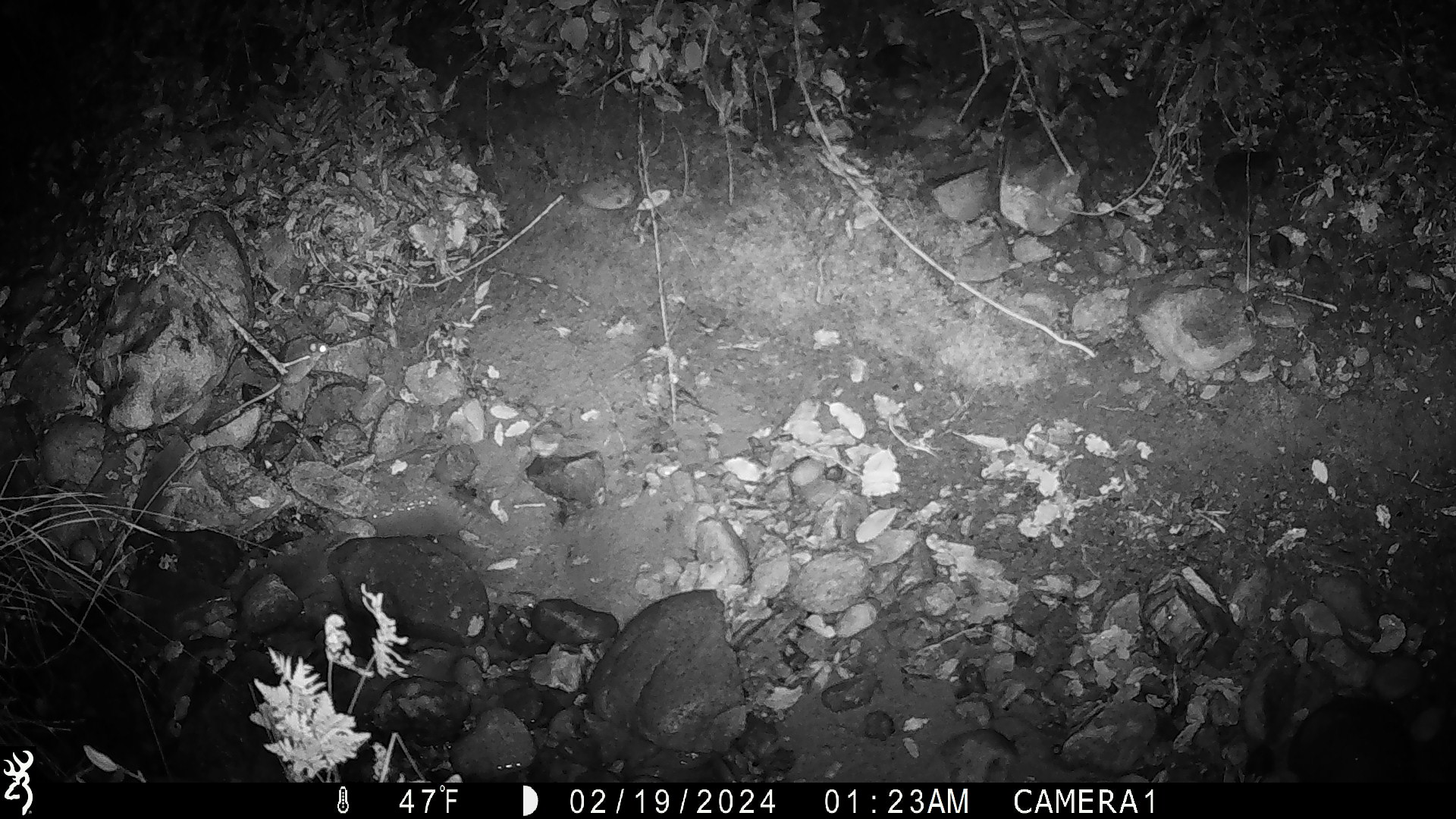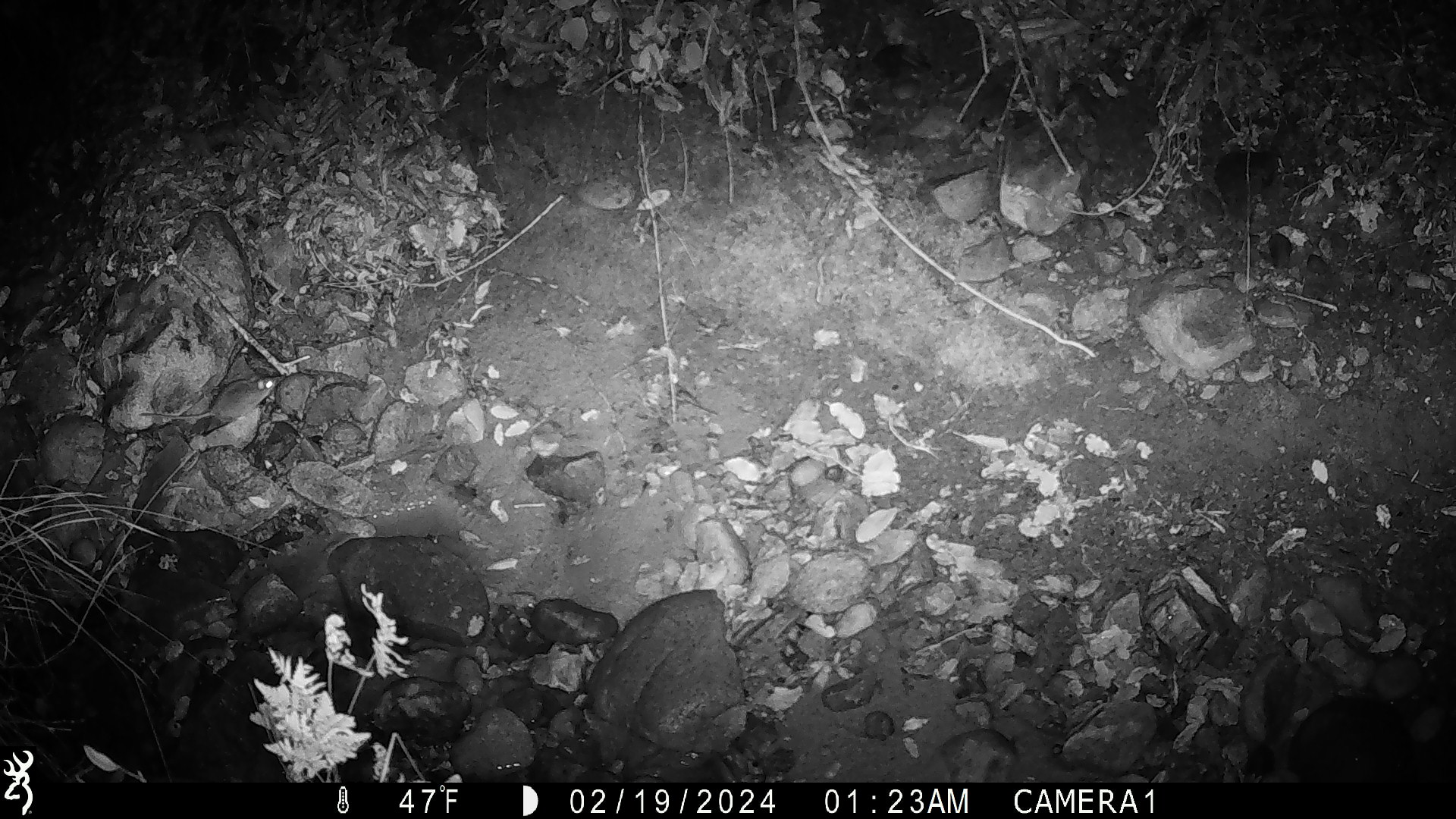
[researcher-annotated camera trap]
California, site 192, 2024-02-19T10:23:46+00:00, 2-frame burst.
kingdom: Animalia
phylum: Chordata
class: Mammalia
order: Rodentia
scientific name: Rodentia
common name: mouse or rat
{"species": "mouse or rat (Rodentia)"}